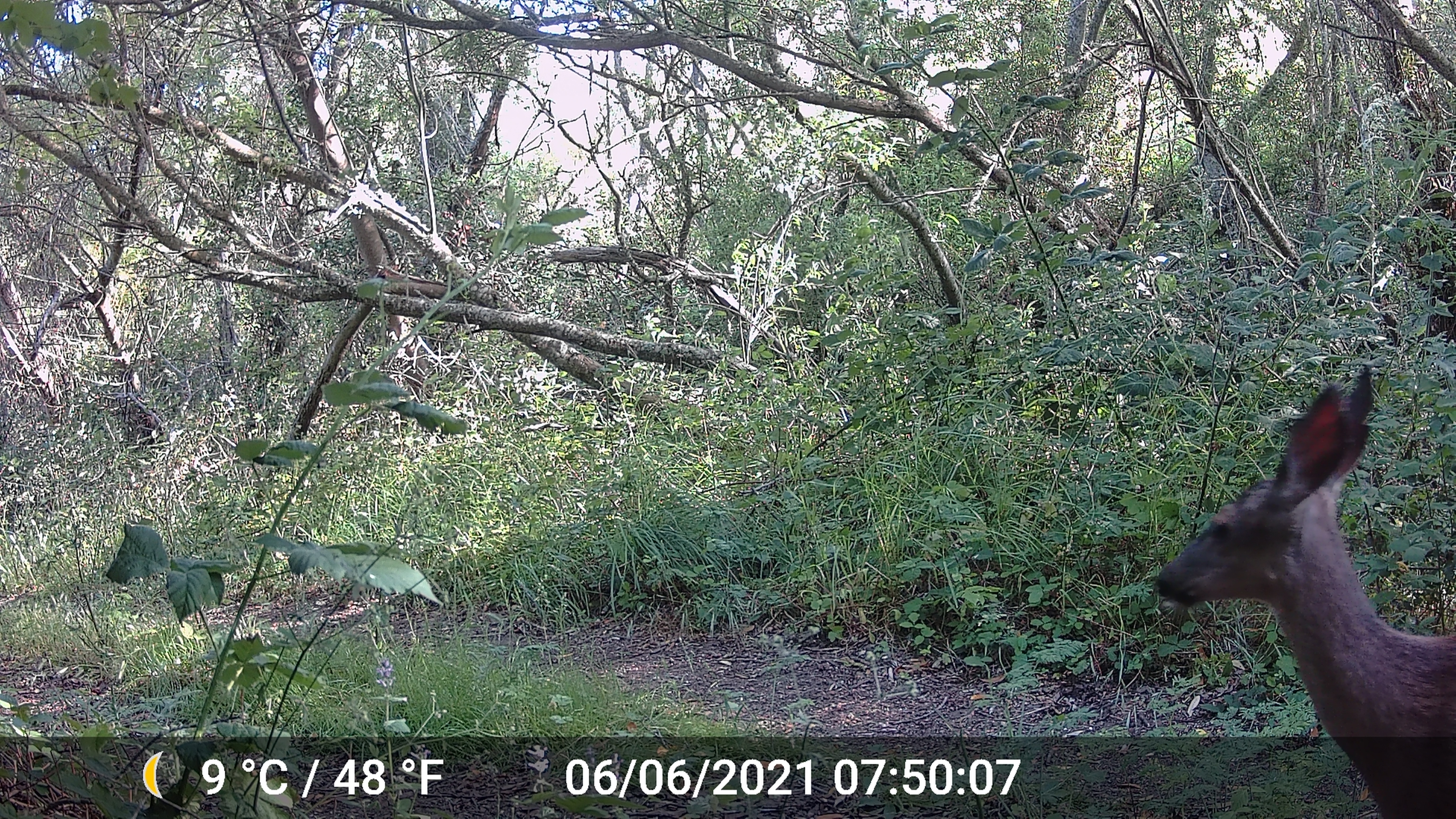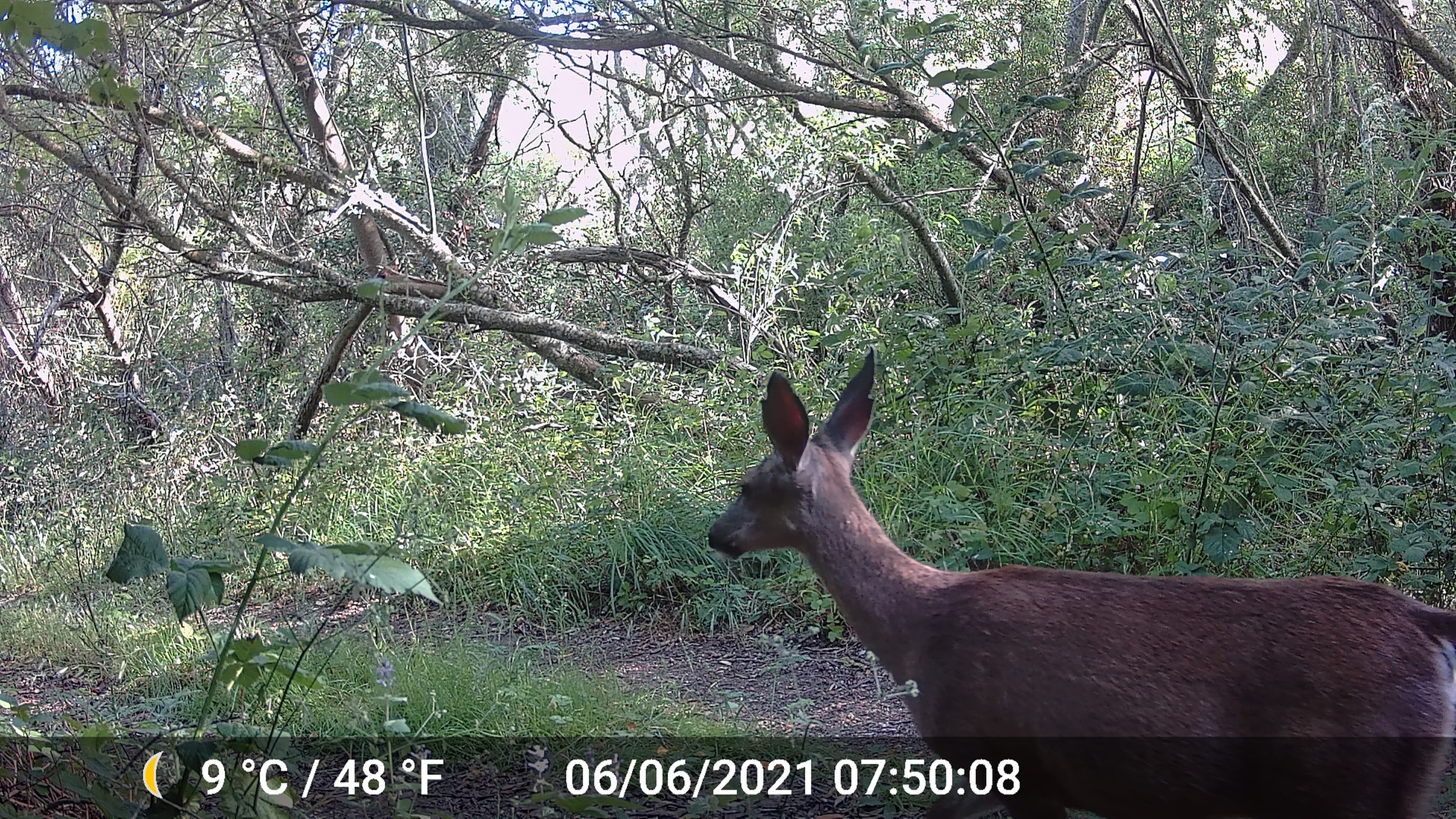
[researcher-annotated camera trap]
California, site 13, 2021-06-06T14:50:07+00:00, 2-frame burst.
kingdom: Animalia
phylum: Chordata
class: Mammalia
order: Artiodactyla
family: Cervidae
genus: Odocoileus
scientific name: Odocoileus hemionus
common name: mule deer